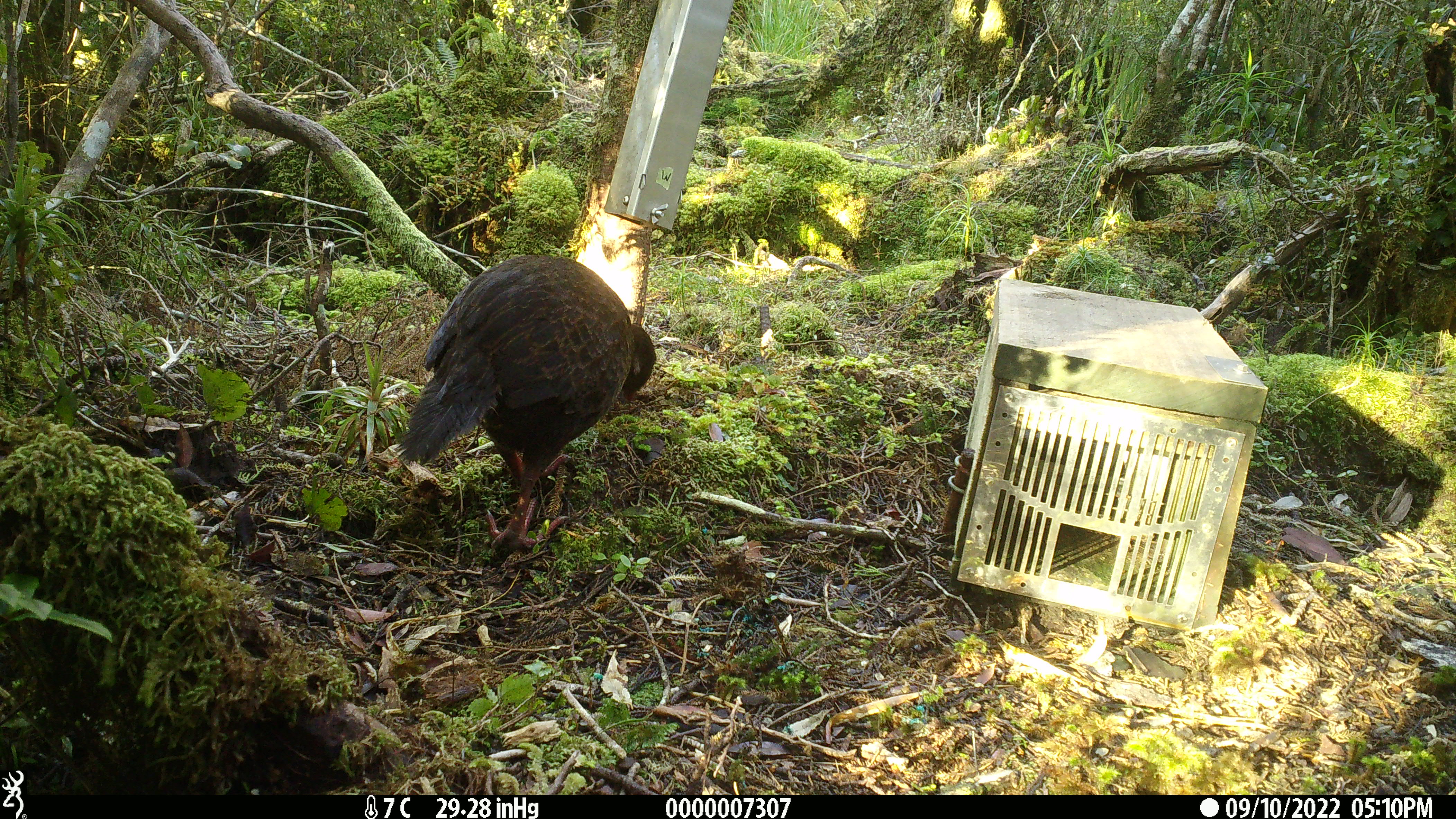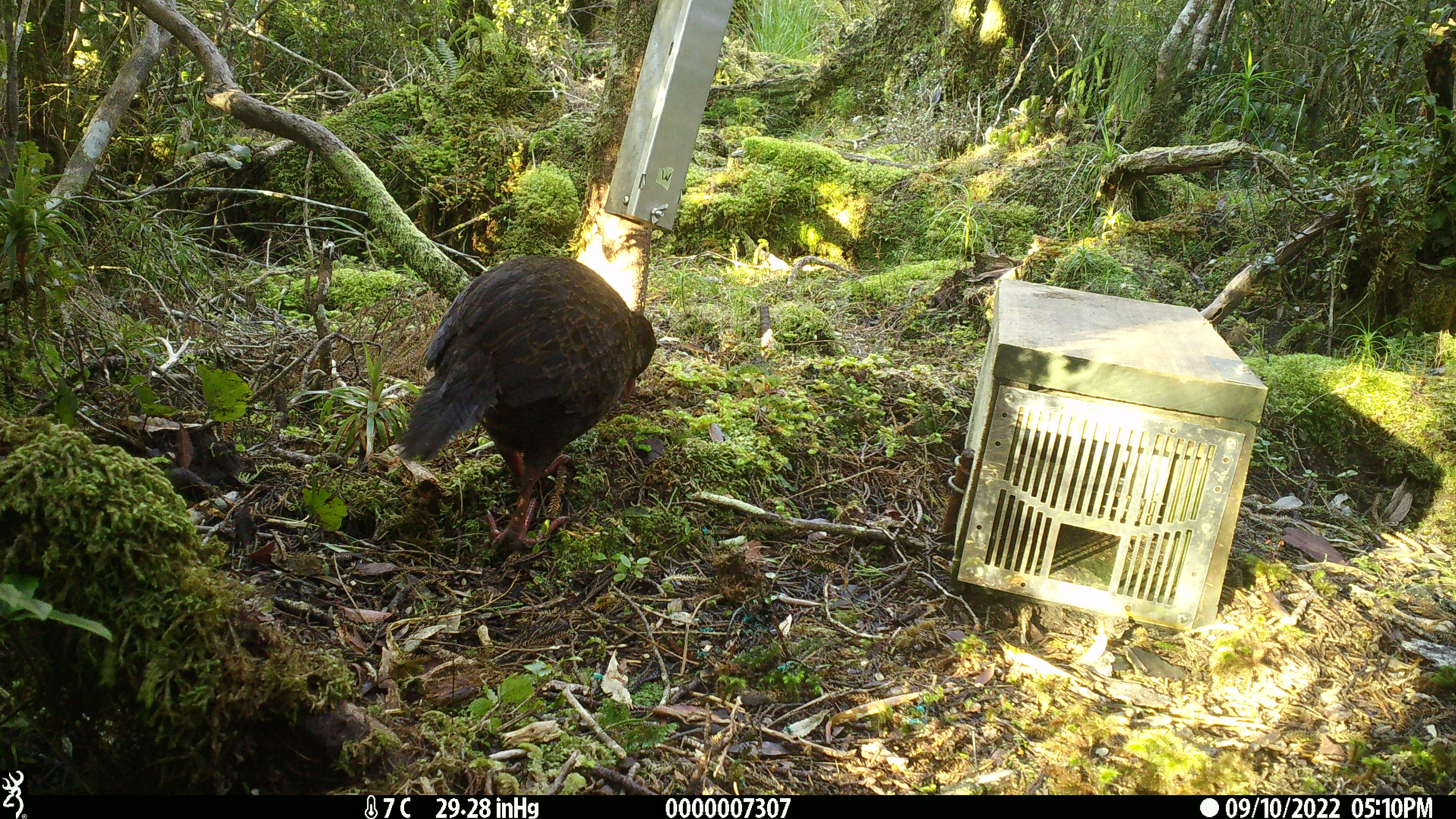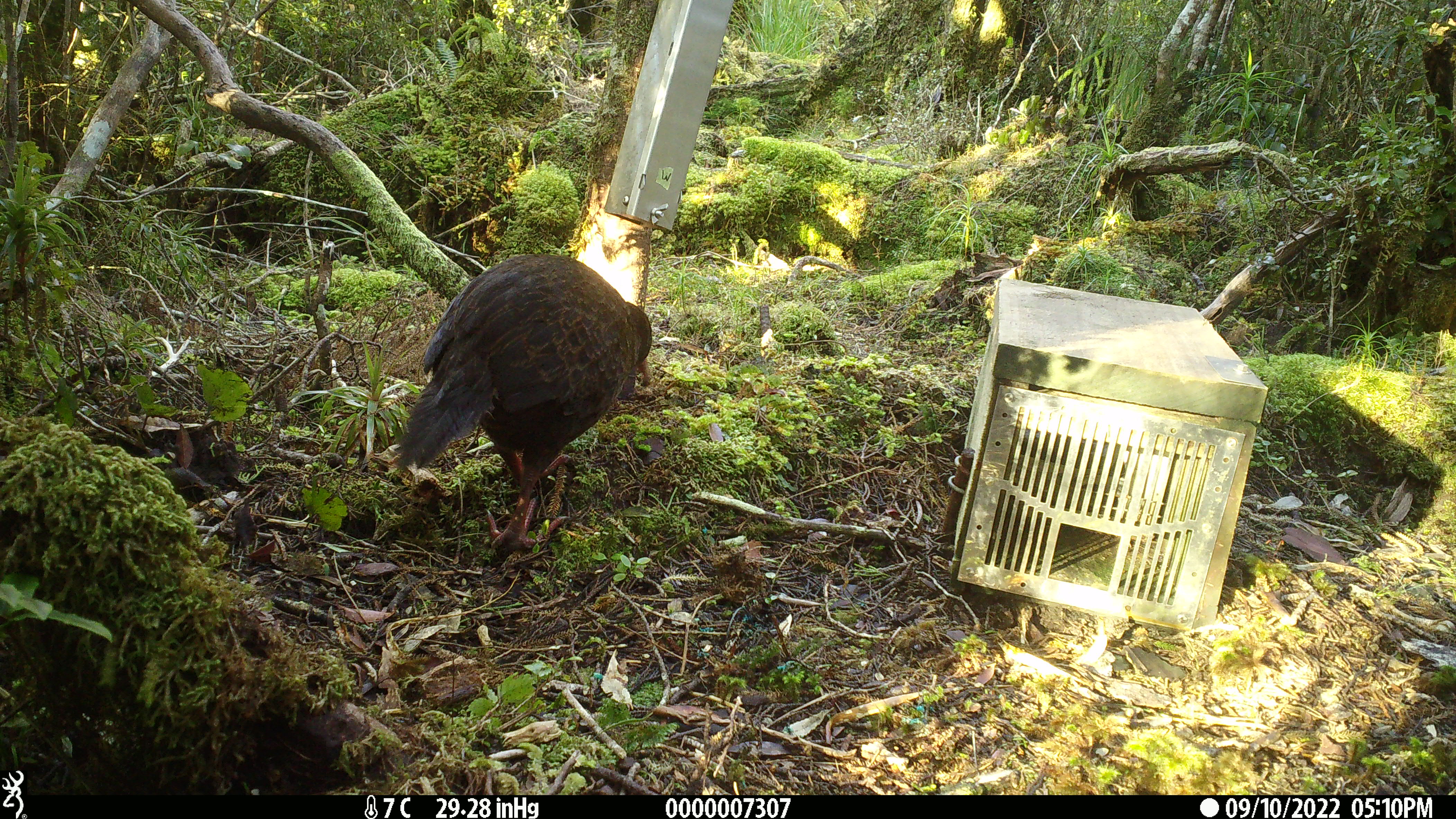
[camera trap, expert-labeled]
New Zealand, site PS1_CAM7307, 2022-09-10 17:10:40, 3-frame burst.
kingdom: Animalia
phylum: Chordata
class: Aves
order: Gruiformes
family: Rallidae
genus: Gallirallus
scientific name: Gallirallus australis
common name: weka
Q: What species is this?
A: Weka (Gallirallus australis).